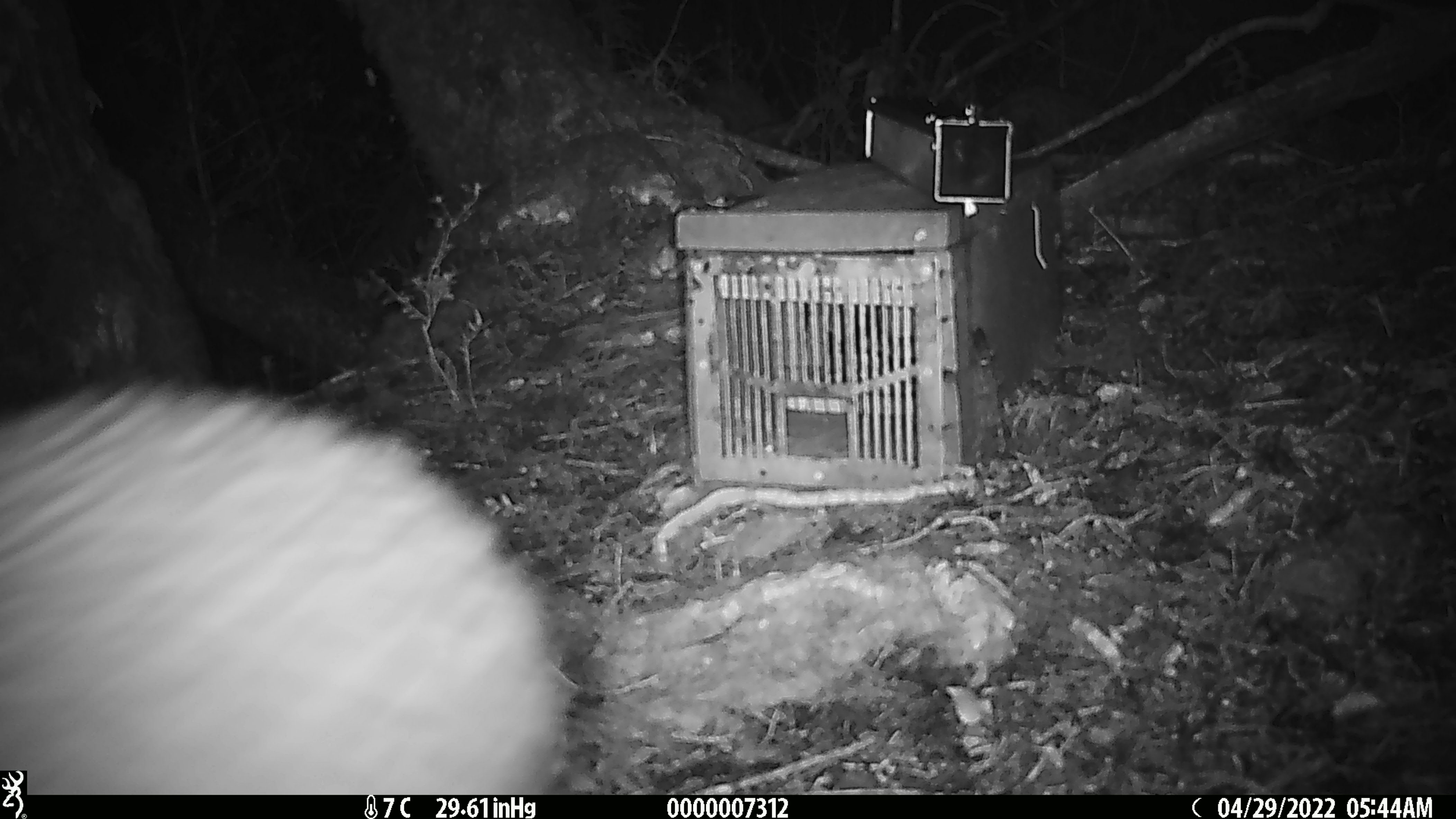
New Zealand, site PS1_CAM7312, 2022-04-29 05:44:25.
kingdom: Animalia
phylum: Chordata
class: Aves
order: Apterygiformes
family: Apterygidae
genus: Apteryx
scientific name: Apteryx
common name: kiwi